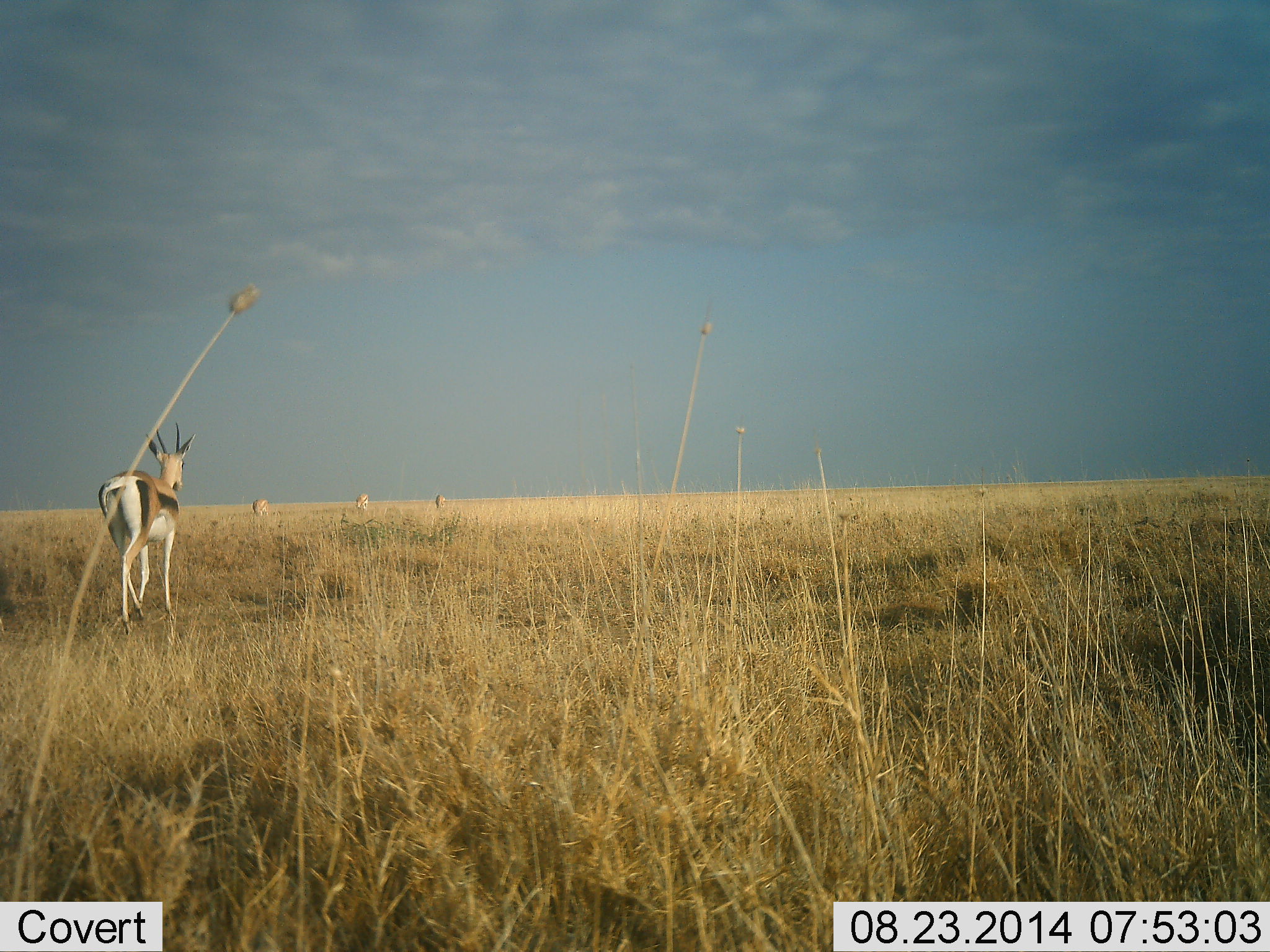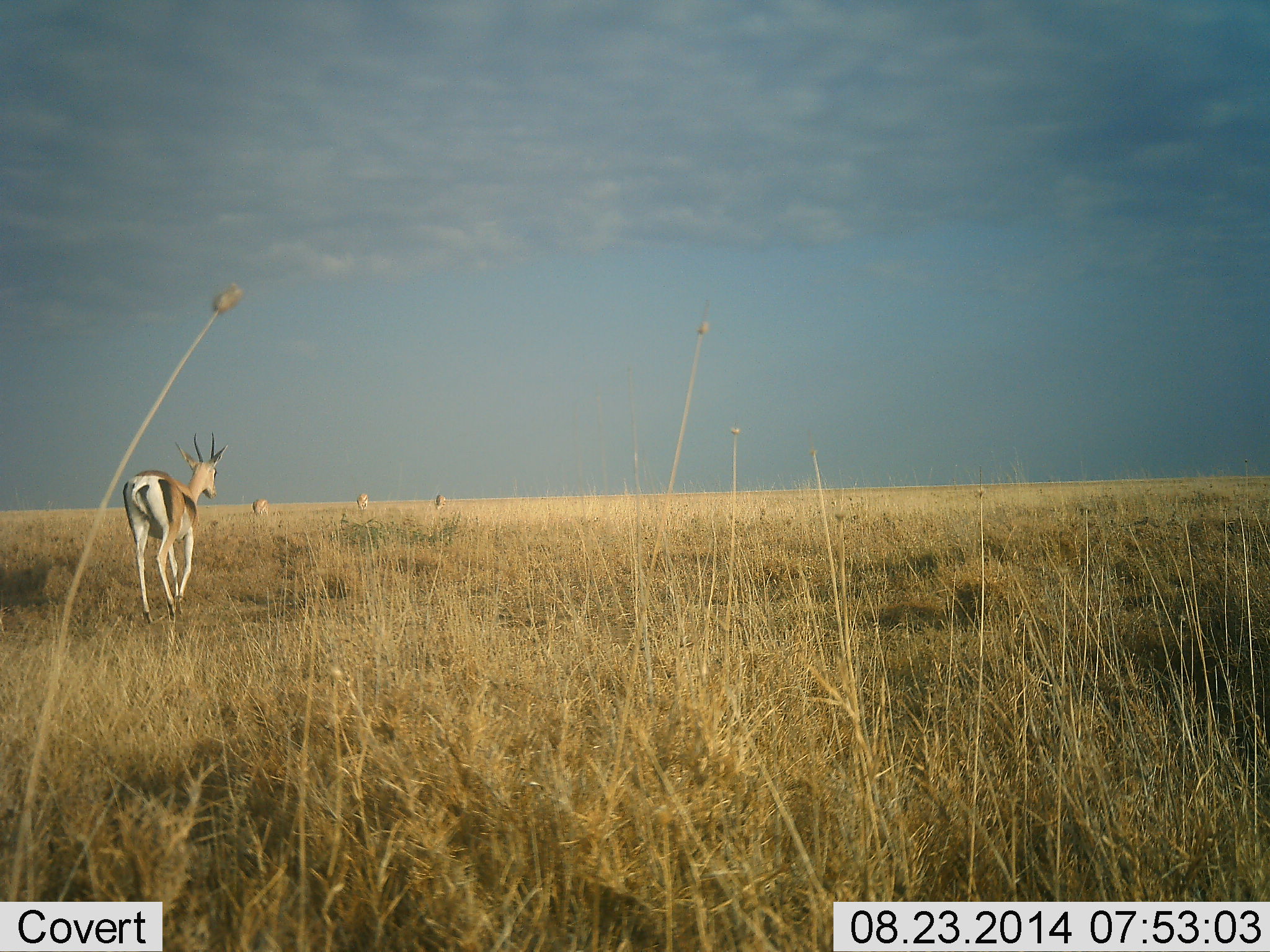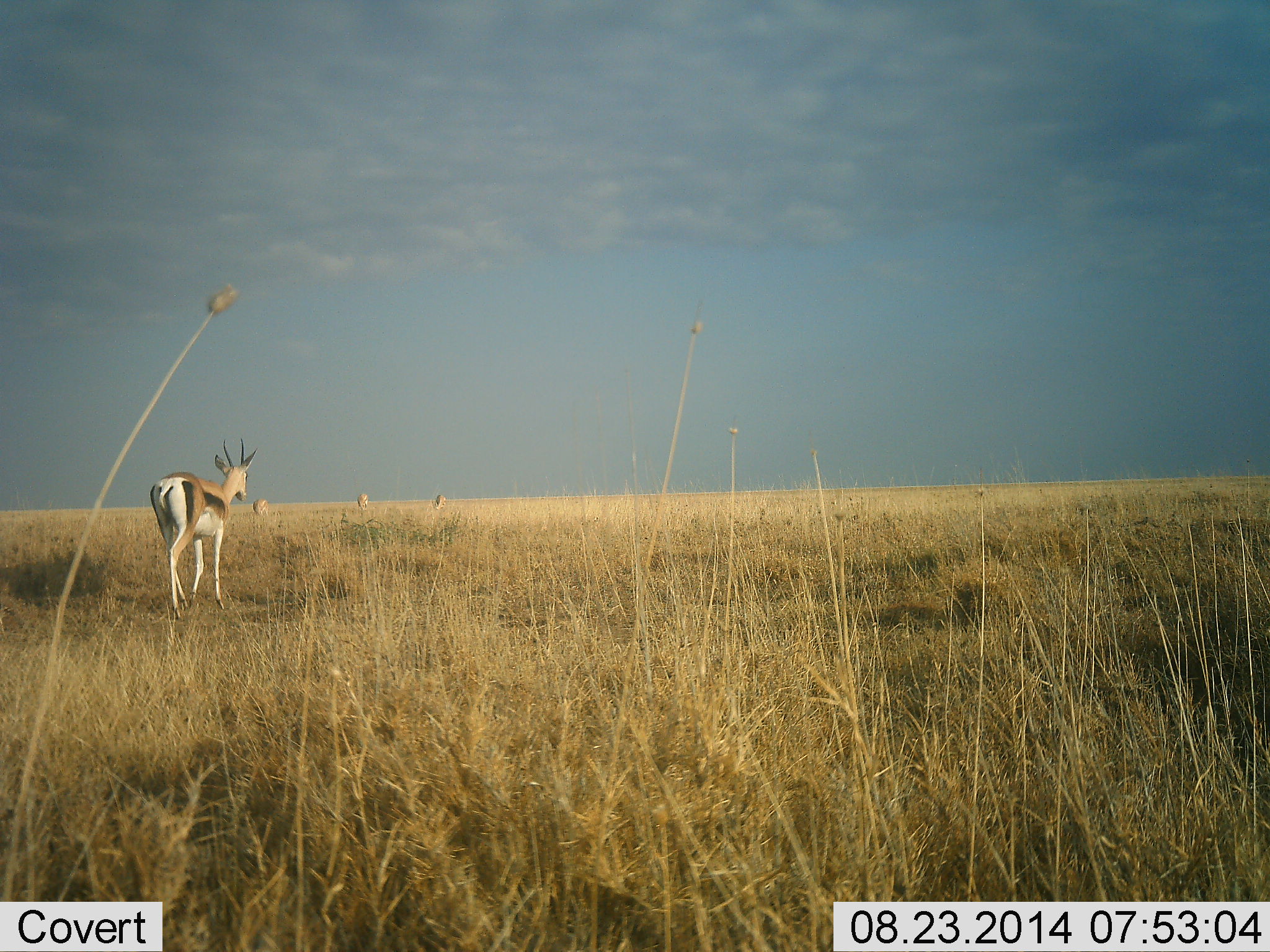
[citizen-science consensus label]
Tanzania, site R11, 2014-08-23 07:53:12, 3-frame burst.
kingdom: Animalia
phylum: Chordata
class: Mammalia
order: Artiodactyla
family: Bovidae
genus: Eudorcas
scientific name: Eudorcas thomsonii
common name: thomson's gazelle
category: gazellethomsons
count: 4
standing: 10%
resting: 0%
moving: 90%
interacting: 0%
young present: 0%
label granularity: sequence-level